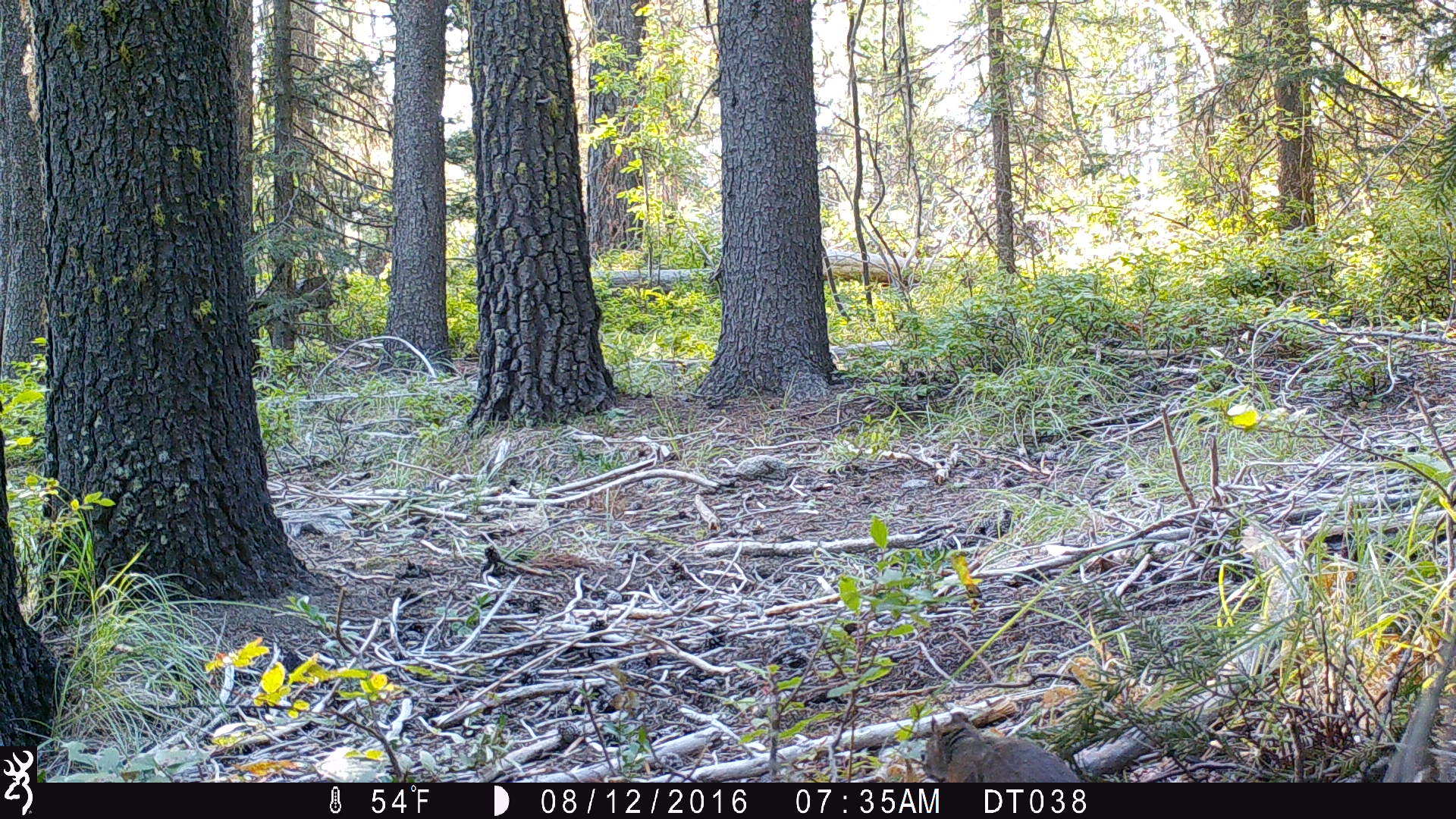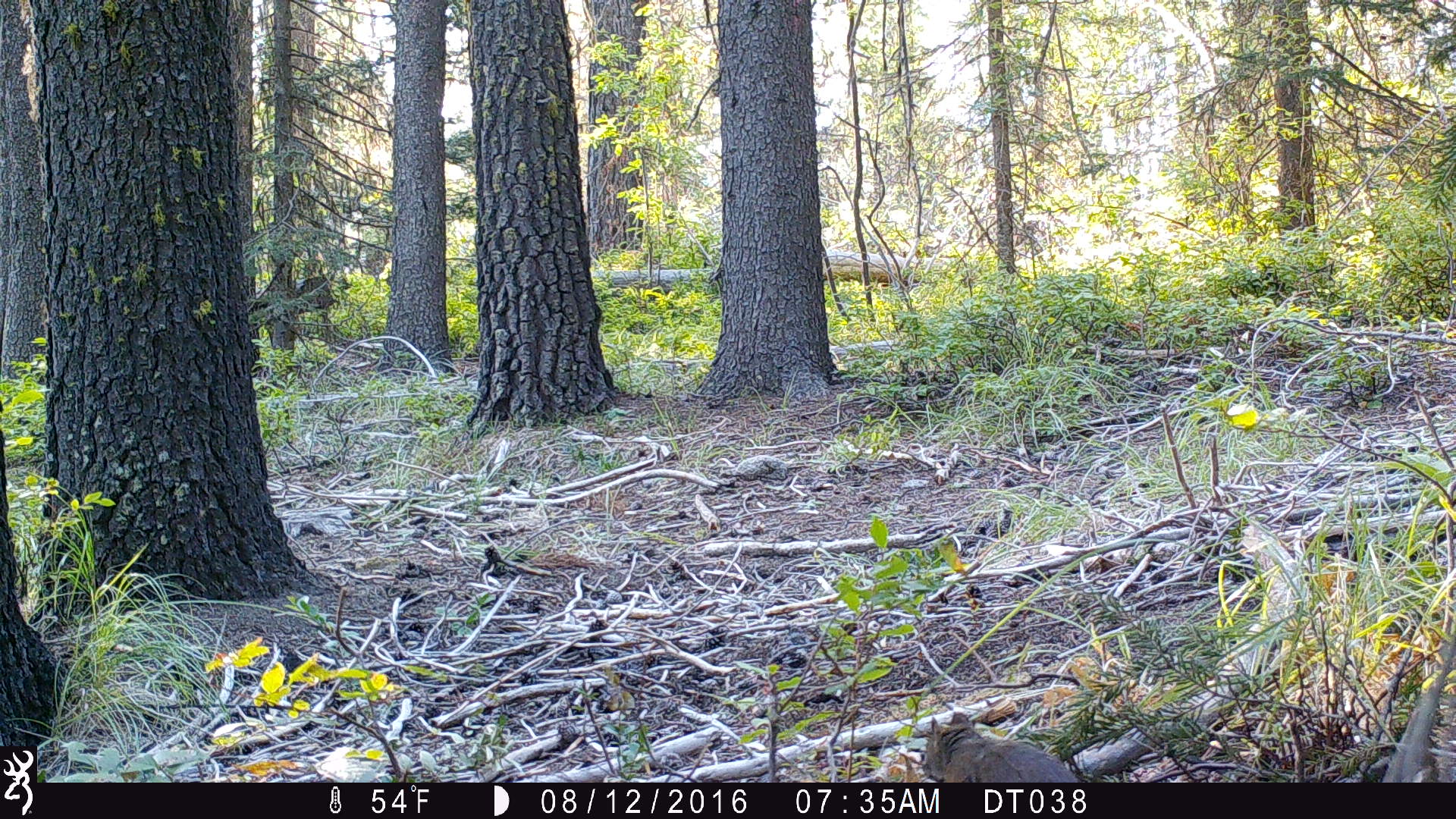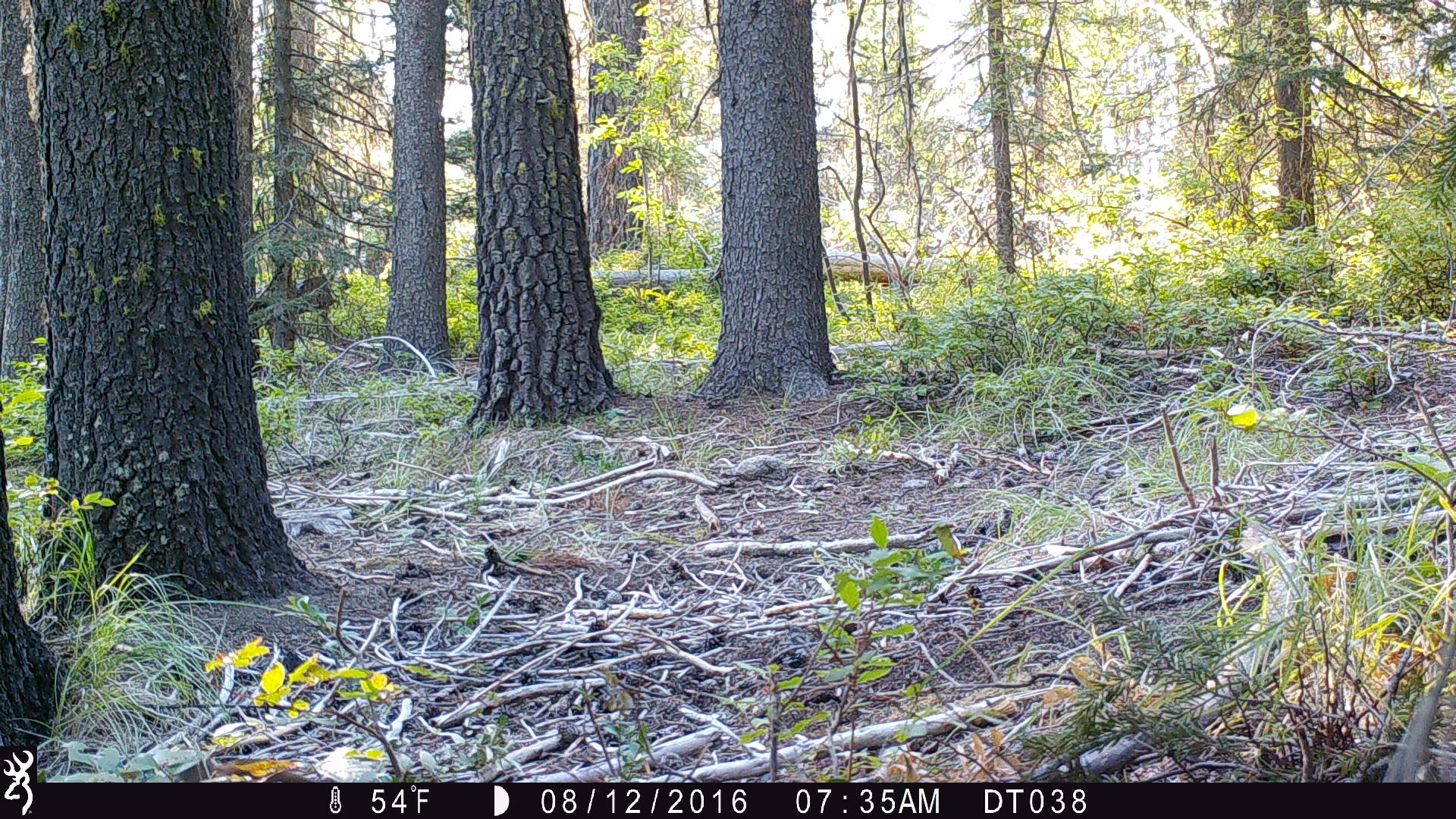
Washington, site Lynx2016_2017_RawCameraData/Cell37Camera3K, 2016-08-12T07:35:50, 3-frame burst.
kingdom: Animalia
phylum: Chordata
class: Mammalia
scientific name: Mammalia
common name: small mammal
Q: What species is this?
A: Small mammal (Mammalia).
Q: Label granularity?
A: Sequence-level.